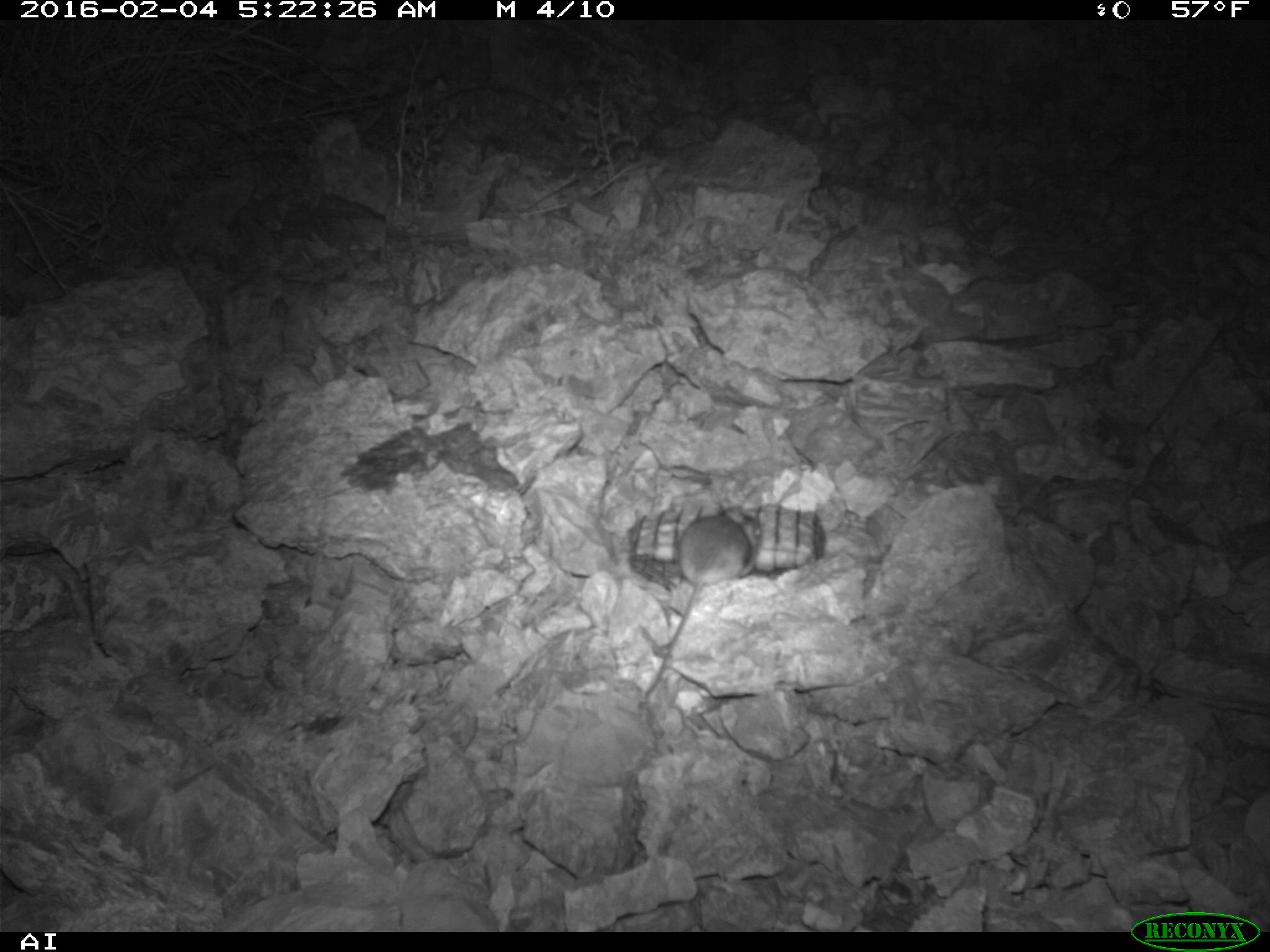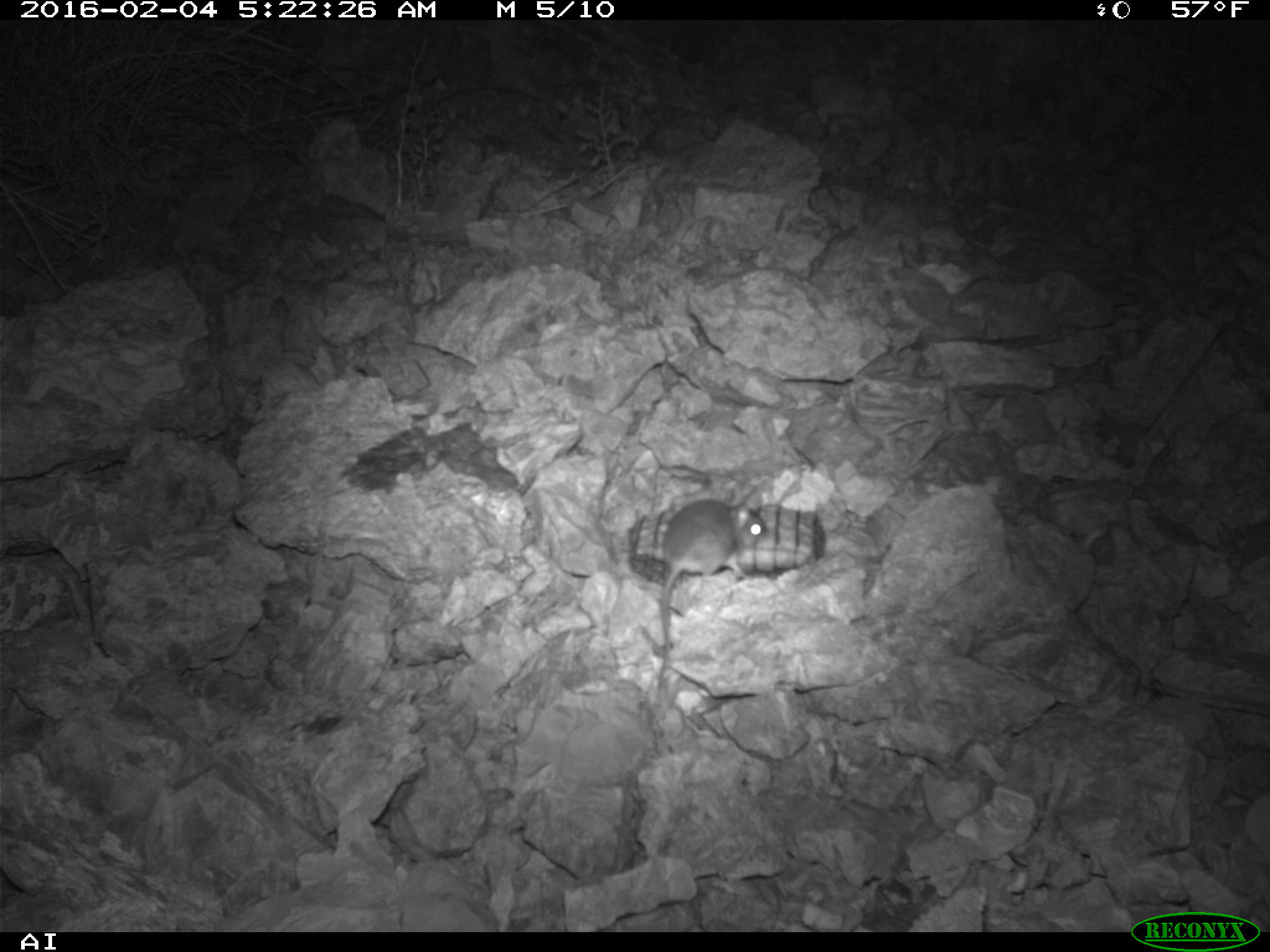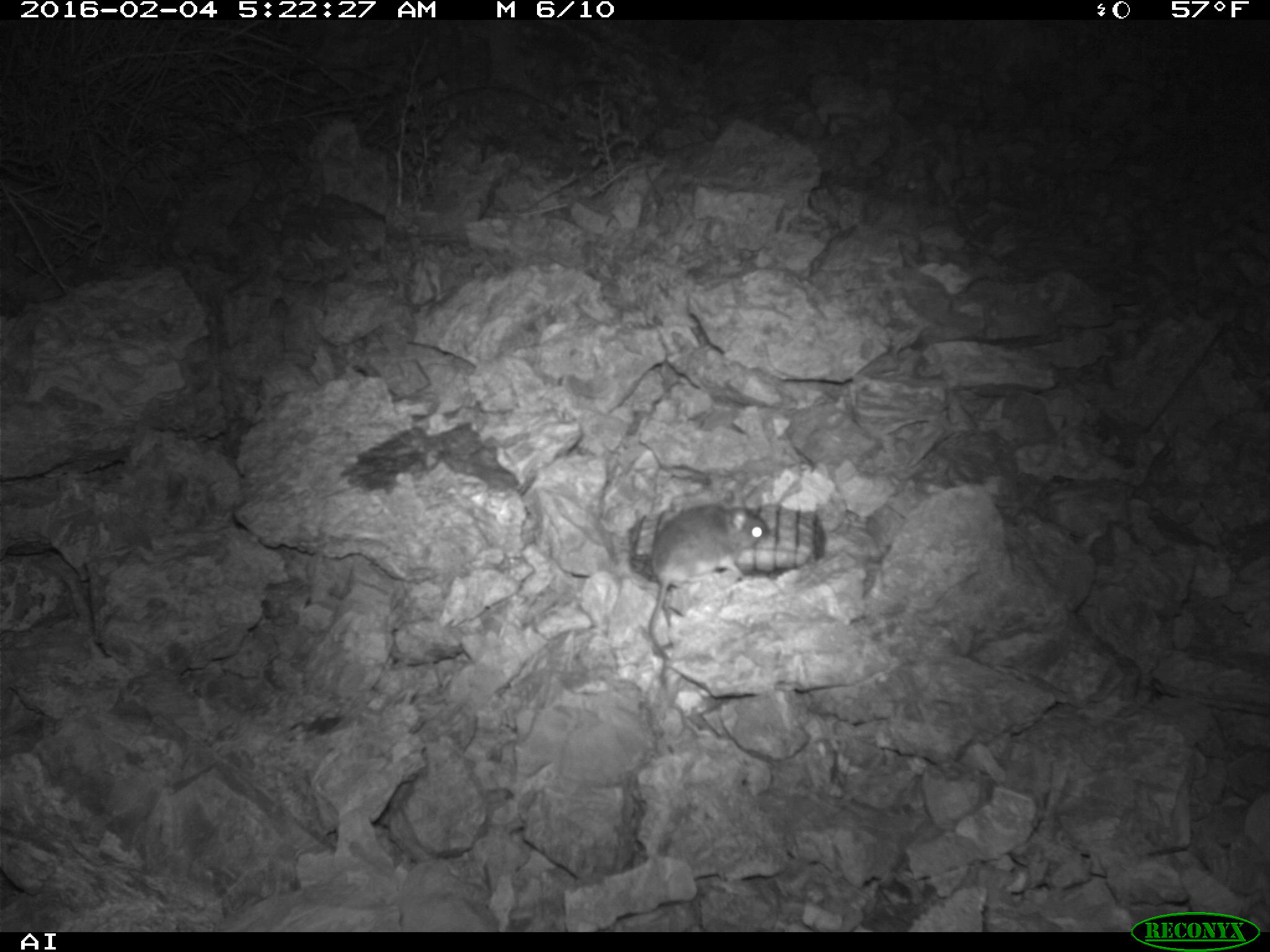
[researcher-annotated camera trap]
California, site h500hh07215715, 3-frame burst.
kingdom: Animalia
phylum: Chordata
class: Mammalia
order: Rodentia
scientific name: Rodentia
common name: rodent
Rodent (Rodentia).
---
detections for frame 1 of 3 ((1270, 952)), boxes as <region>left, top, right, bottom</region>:
rodent: <region>645, 504, 762, 697</region>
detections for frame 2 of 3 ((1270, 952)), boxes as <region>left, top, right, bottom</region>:
rodent: <region>657, 498, 767, 690</region>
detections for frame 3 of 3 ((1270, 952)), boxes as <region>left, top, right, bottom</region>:
rodent: <region>645, 503, 770, 658</region>